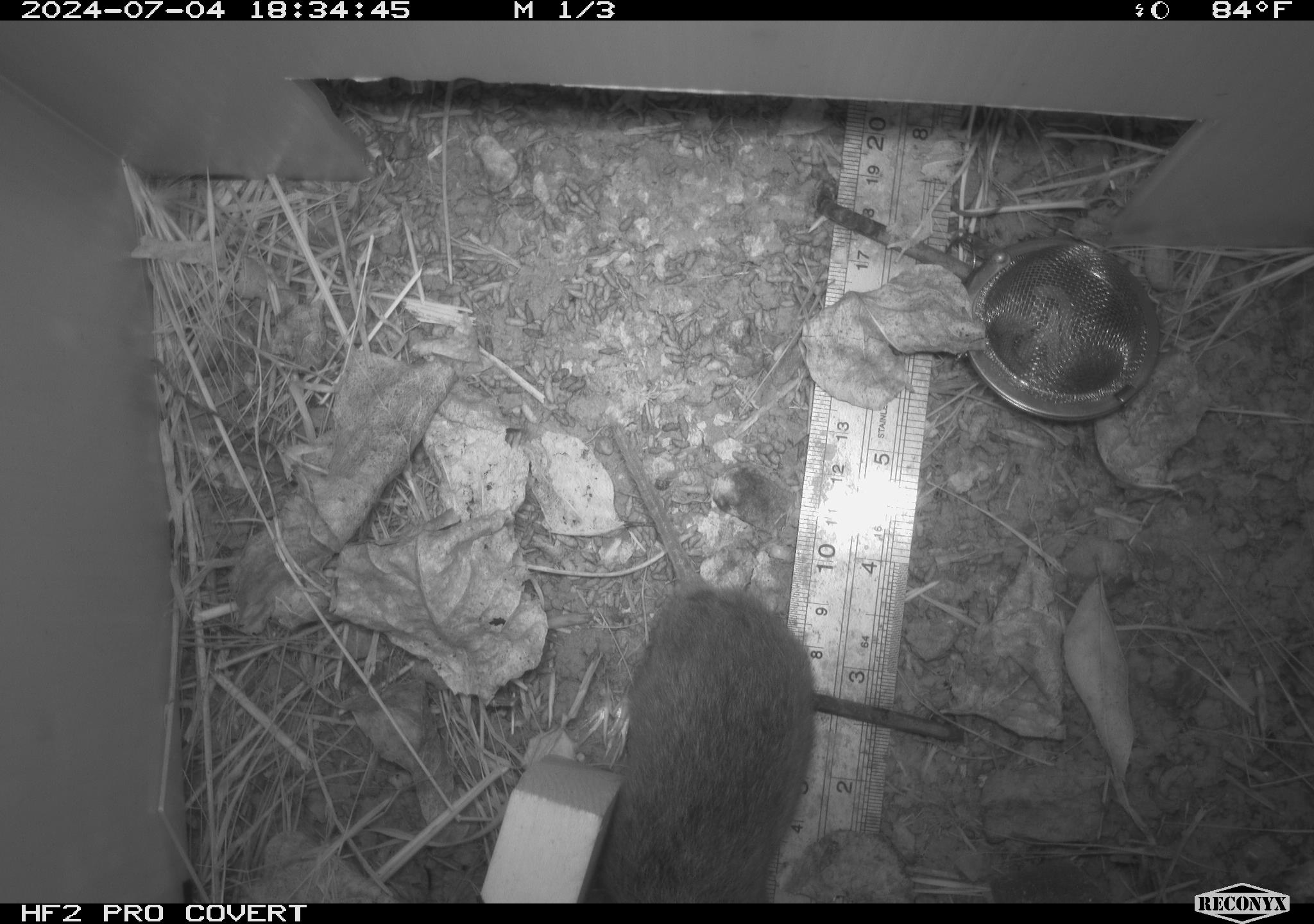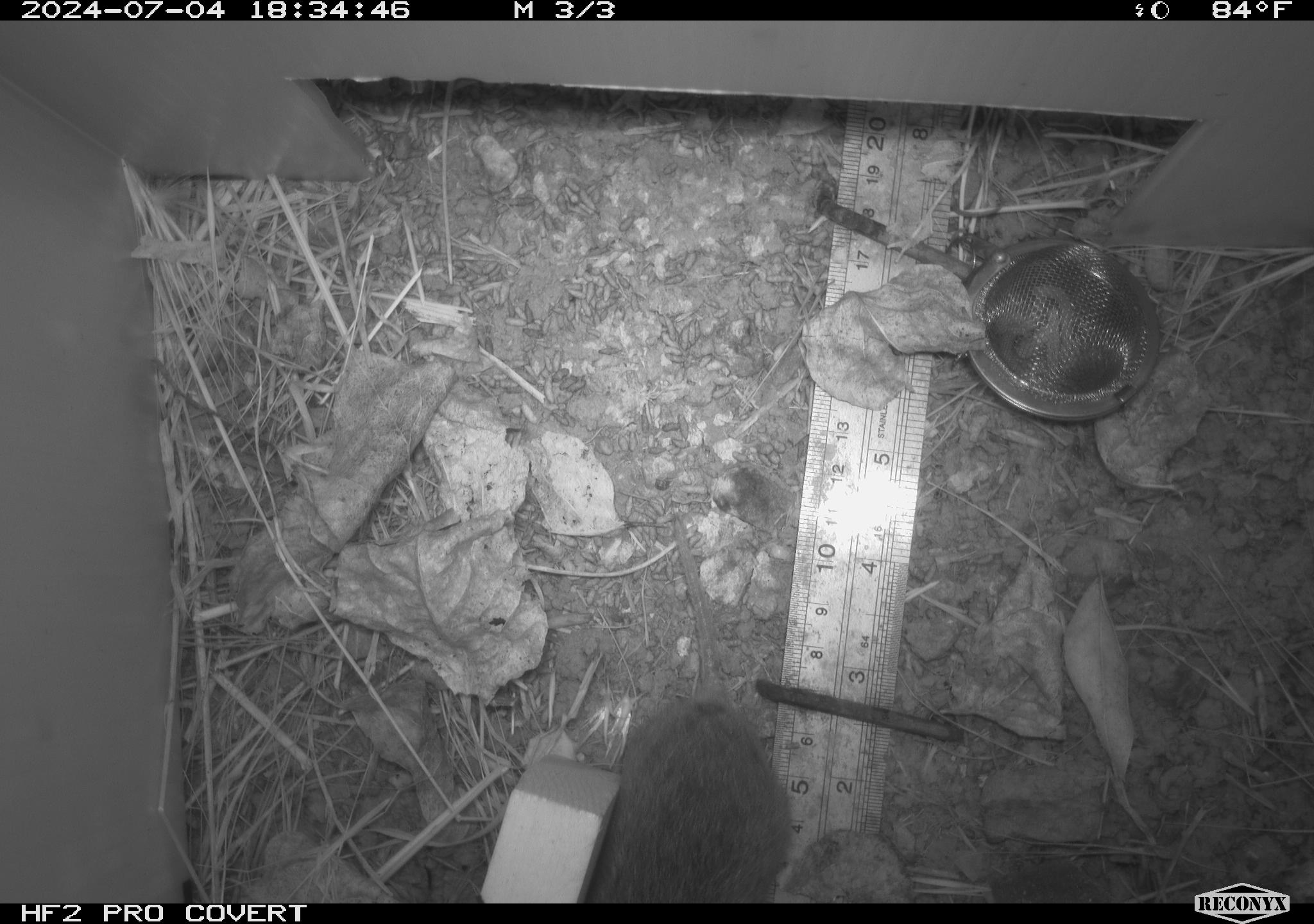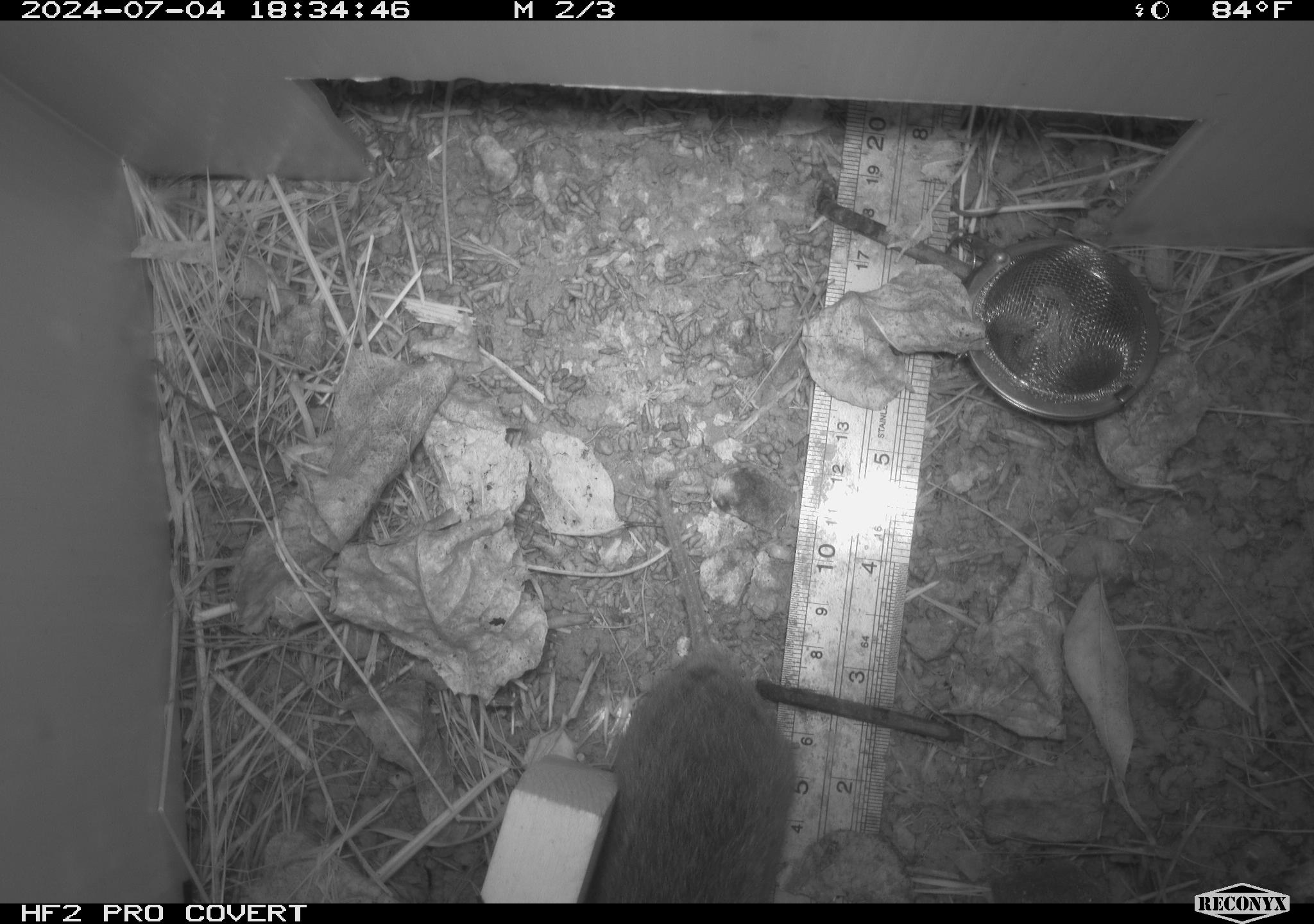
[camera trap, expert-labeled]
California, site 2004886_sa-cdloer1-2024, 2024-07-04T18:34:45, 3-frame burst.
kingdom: Animalia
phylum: Chordata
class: Mammalia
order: Rodentia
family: Cricetidae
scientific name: Arvicolinae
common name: voles, lemmings, and muskrats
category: arvicolinae subfamily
Arvicolinae subfamily (voles, lemmings, and muskrats) (Arvicolinae).